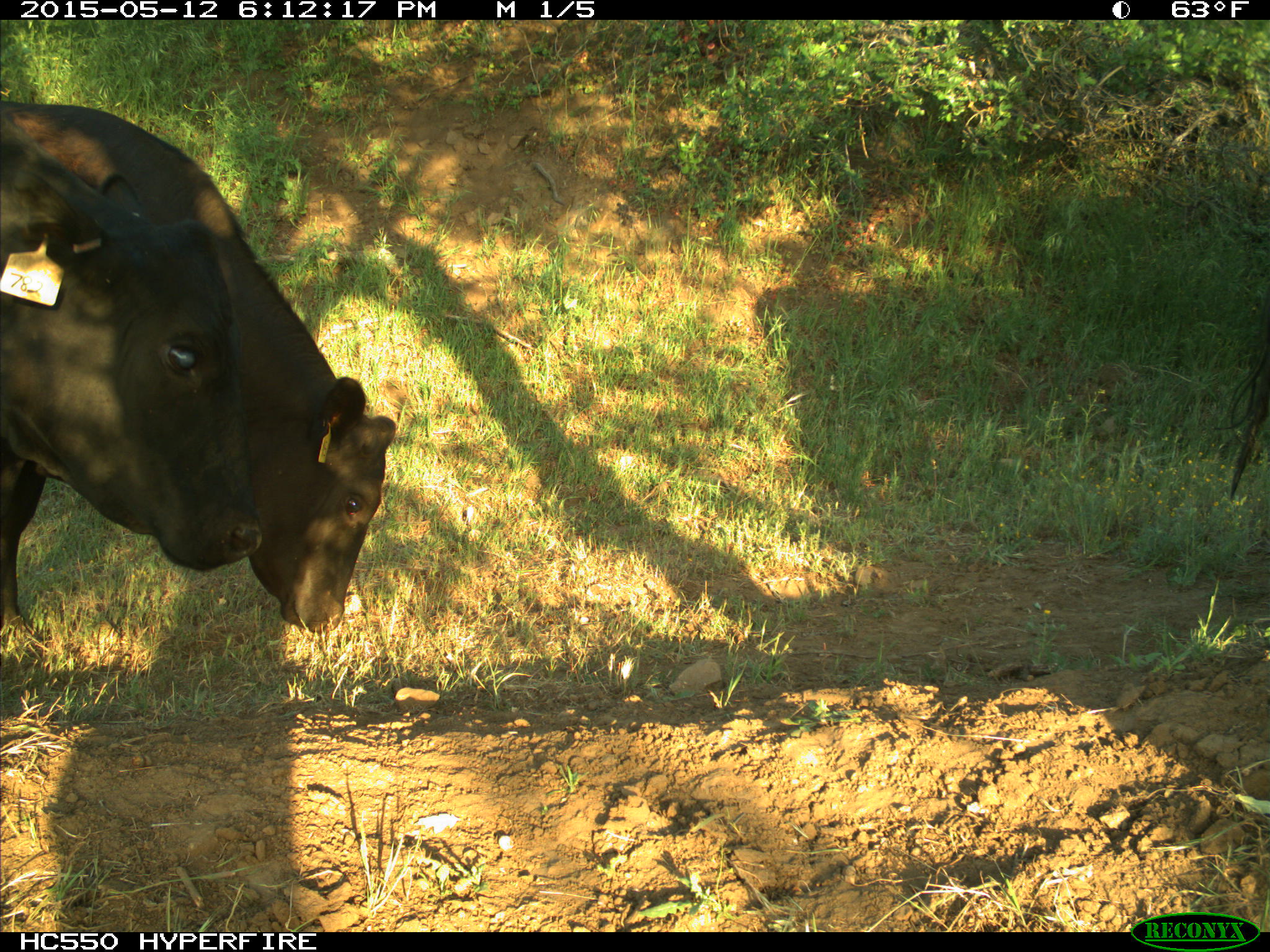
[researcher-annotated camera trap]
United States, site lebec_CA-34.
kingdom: Animalia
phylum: Chordata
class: Mammalia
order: Artiodactyla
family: Bovidae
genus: Bos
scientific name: Bos taurus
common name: domestic cow